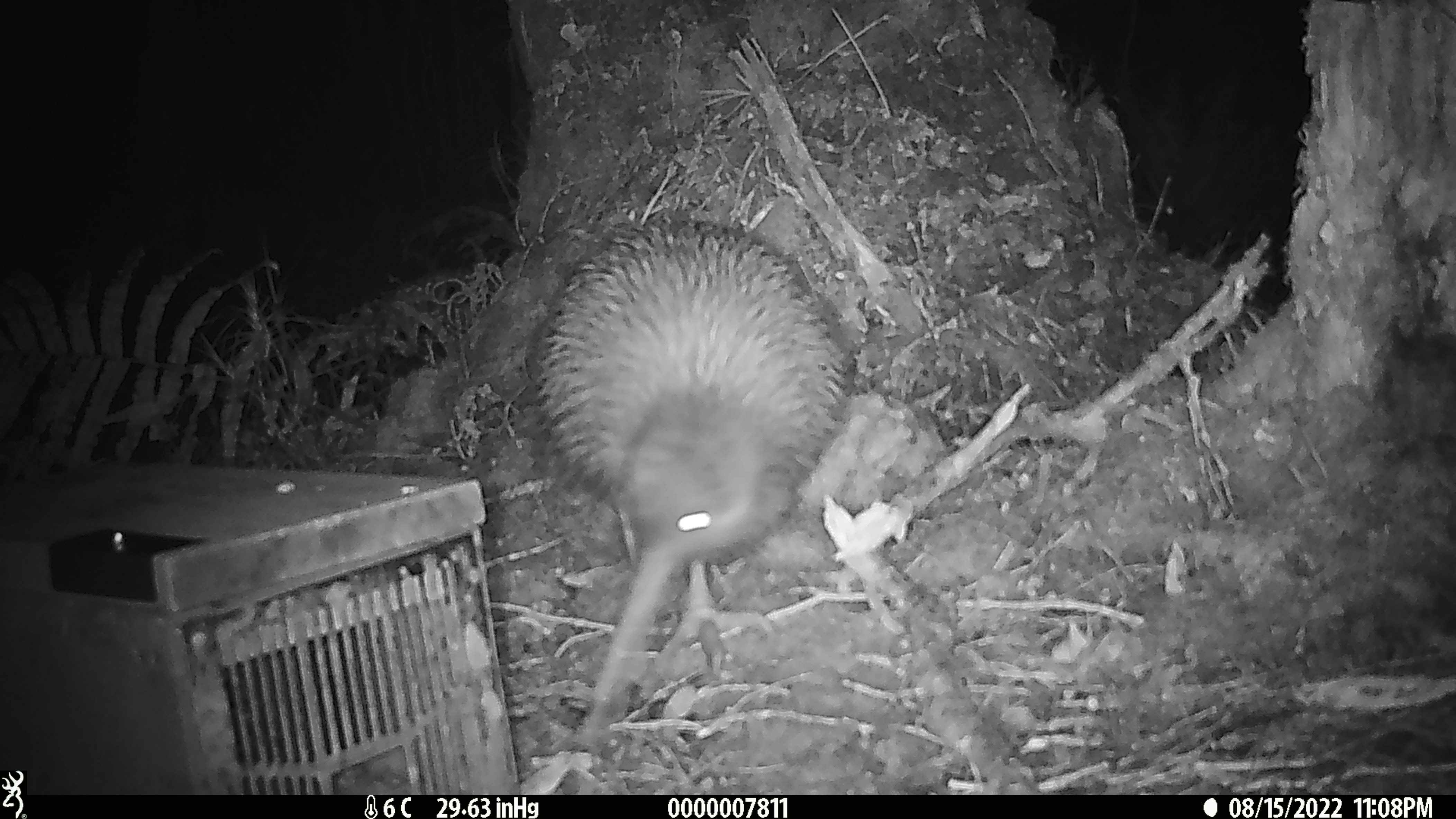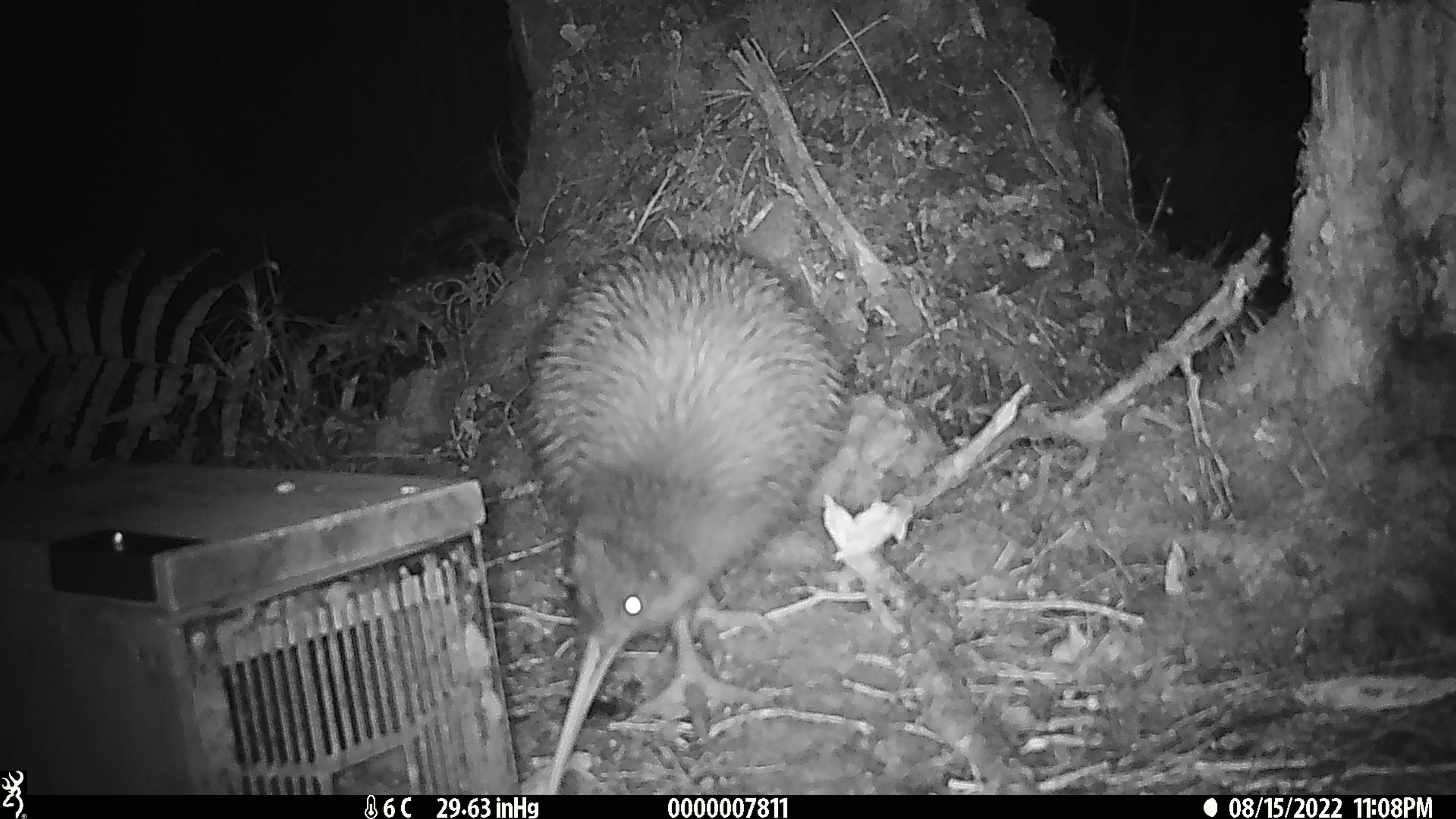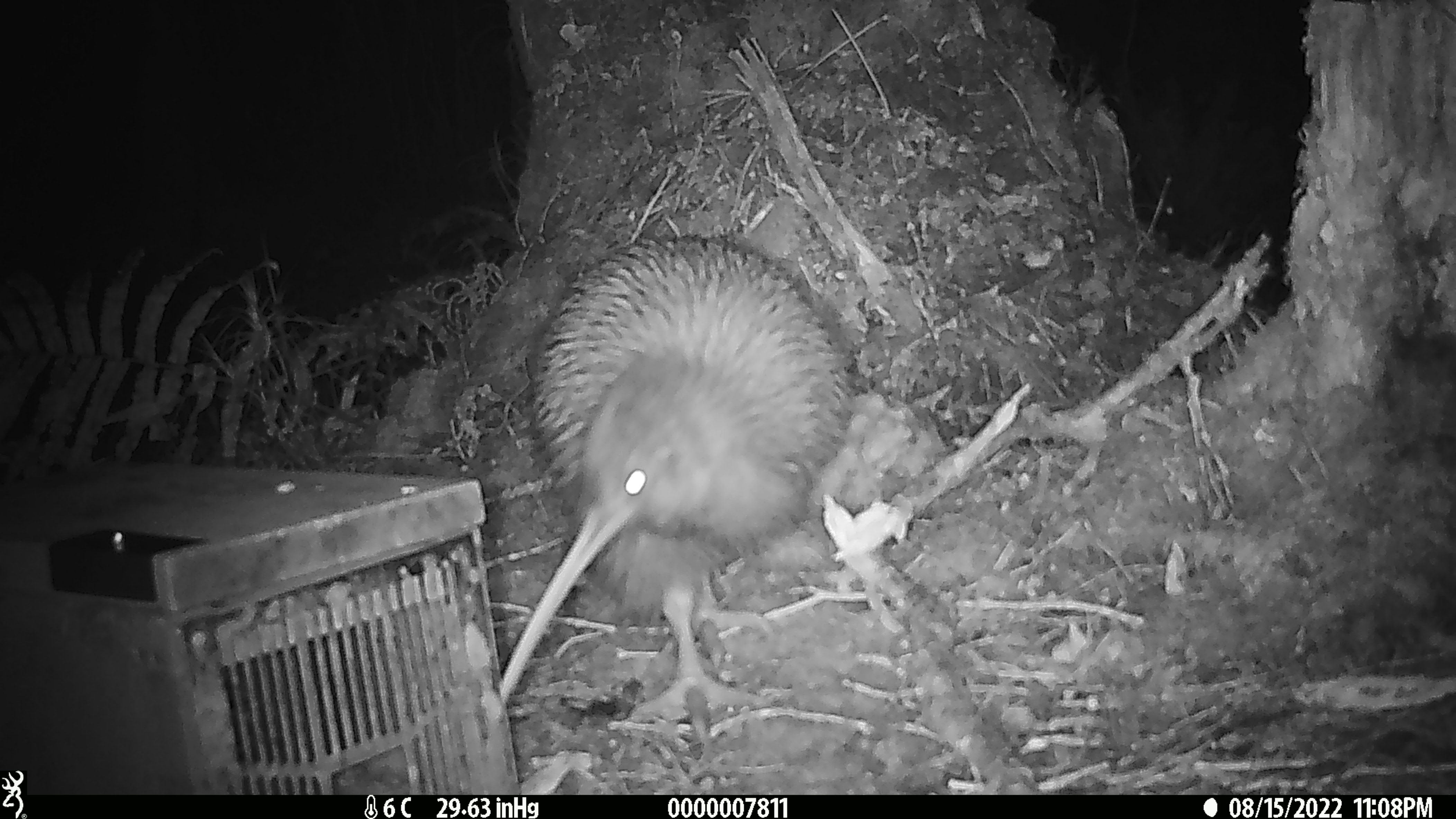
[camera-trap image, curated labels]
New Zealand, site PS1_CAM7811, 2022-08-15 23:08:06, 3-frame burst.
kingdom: Animalia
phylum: Chordata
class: Aves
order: Apterygiformes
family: Apterygidae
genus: Apteryx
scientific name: Apteryx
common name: kiwi